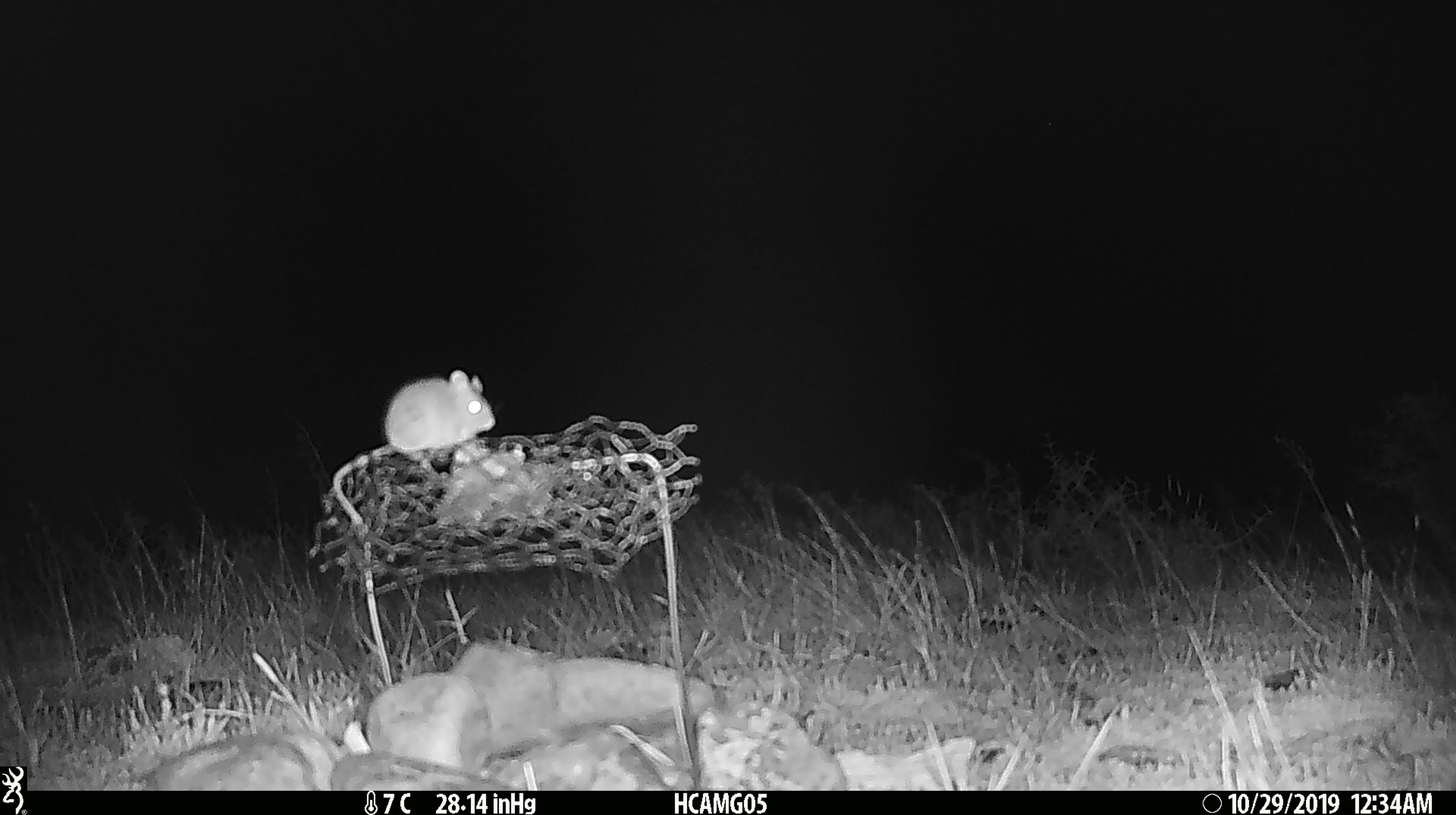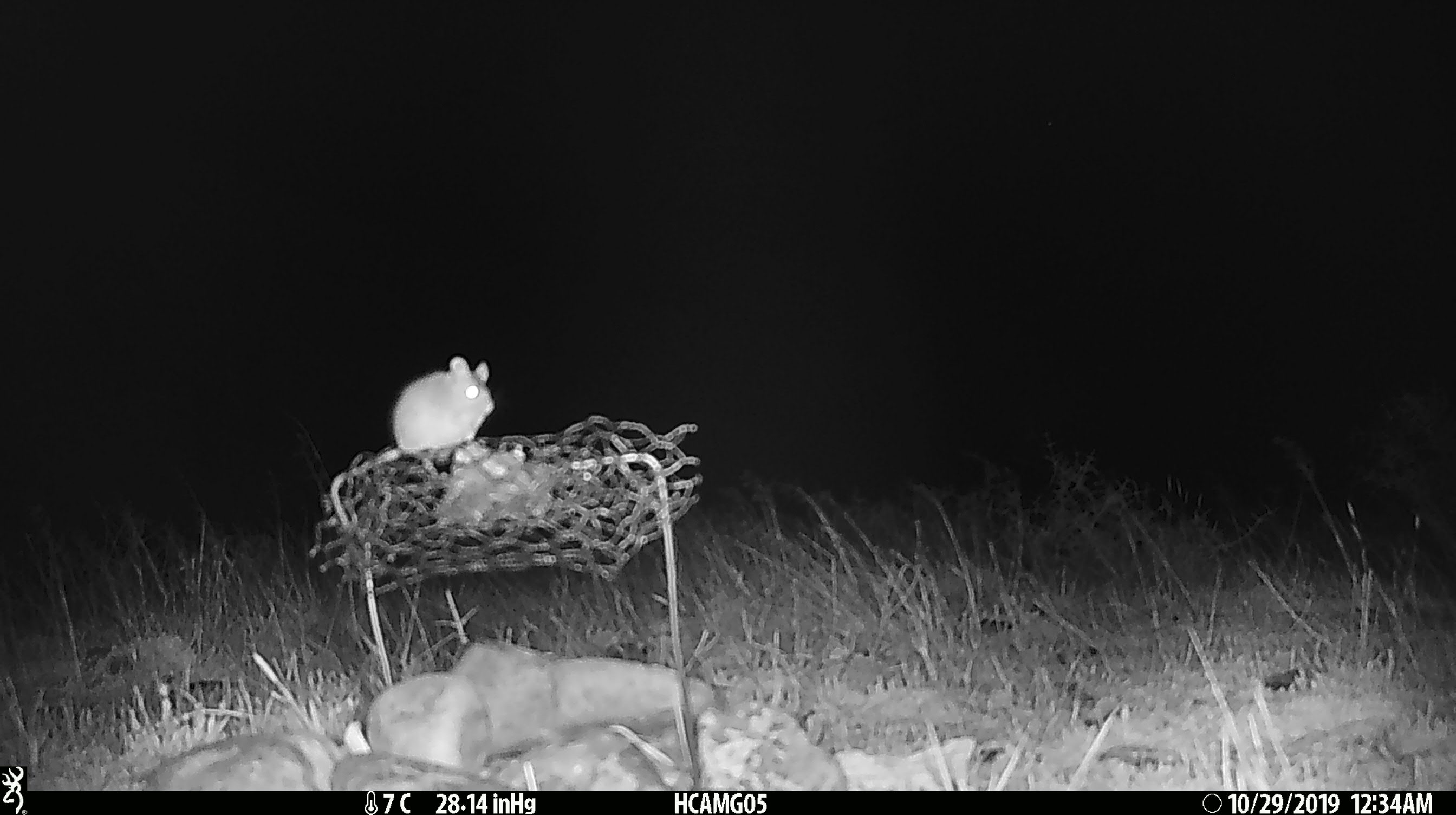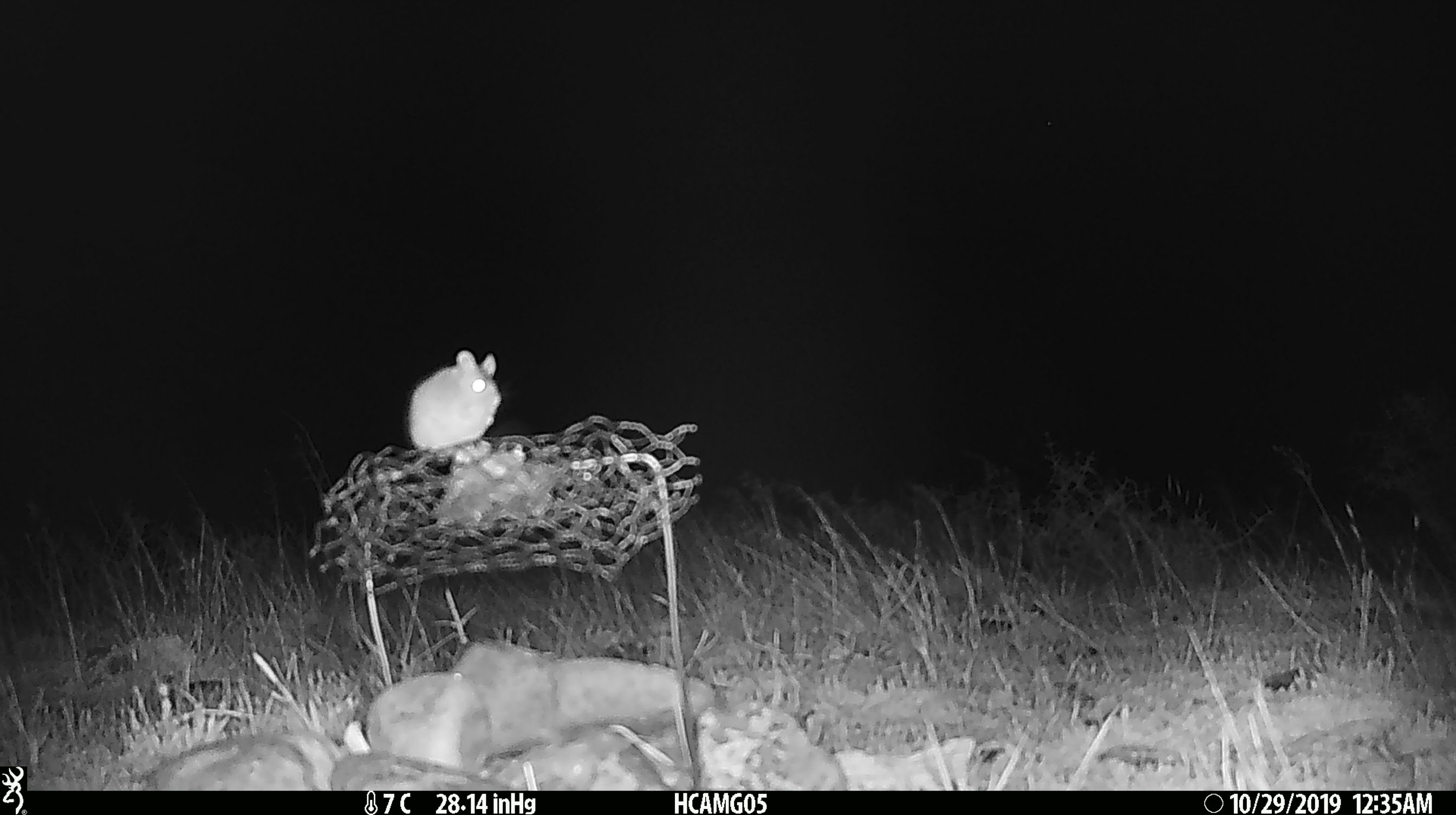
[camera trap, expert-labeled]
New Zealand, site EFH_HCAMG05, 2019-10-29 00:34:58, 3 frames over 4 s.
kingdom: Animalia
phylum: Chordata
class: Mammalia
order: Rodentia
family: Muridae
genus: Mus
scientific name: Mus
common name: mouse